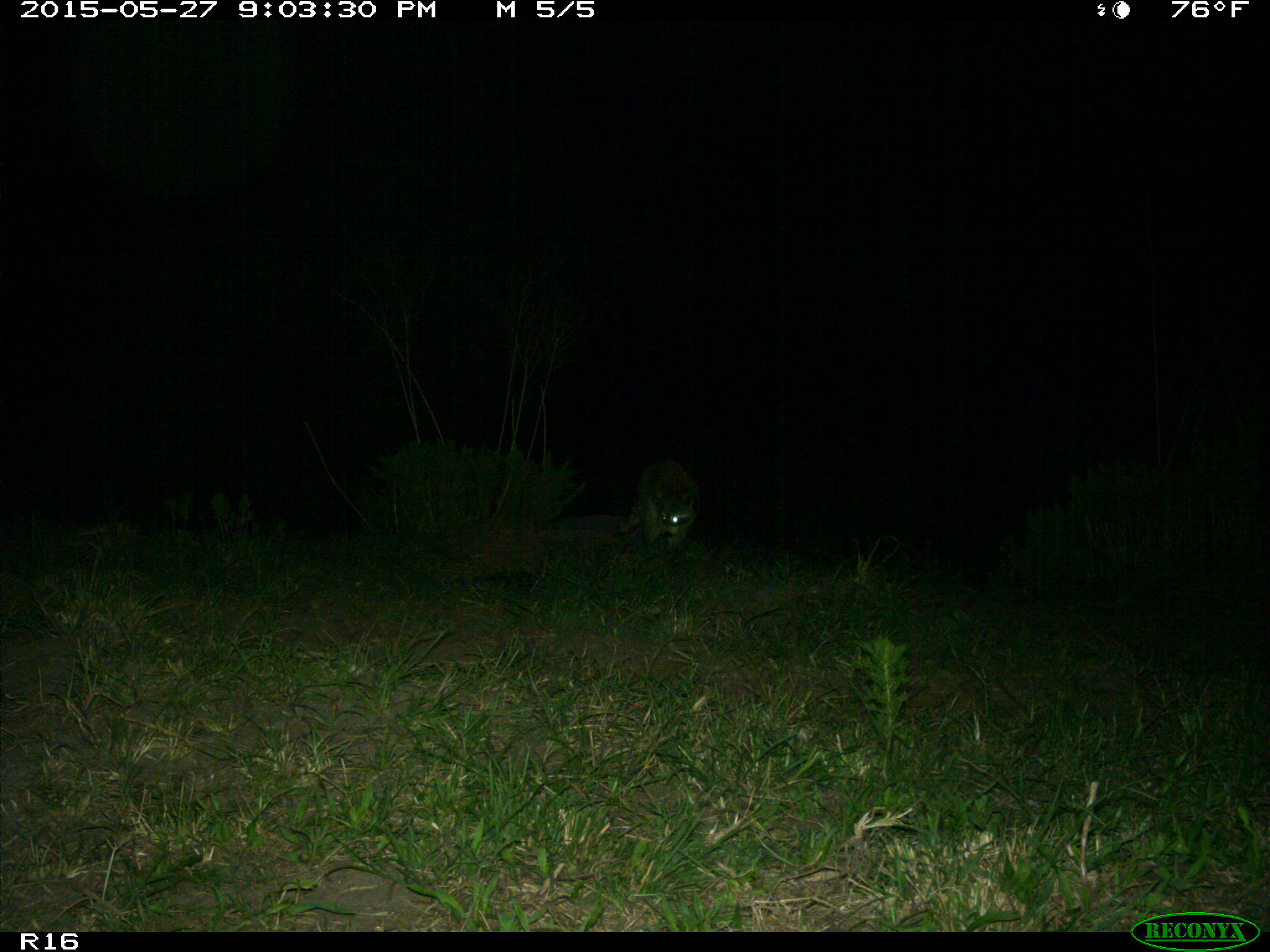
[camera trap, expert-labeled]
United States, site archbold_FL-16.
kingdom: Animalia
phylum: Chordata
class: Mammalia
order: Carnivora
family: Procyonidae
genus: Procyon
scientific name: Procyon lotor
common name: common raccoon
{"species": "Procyon lotor (common raccoon)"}